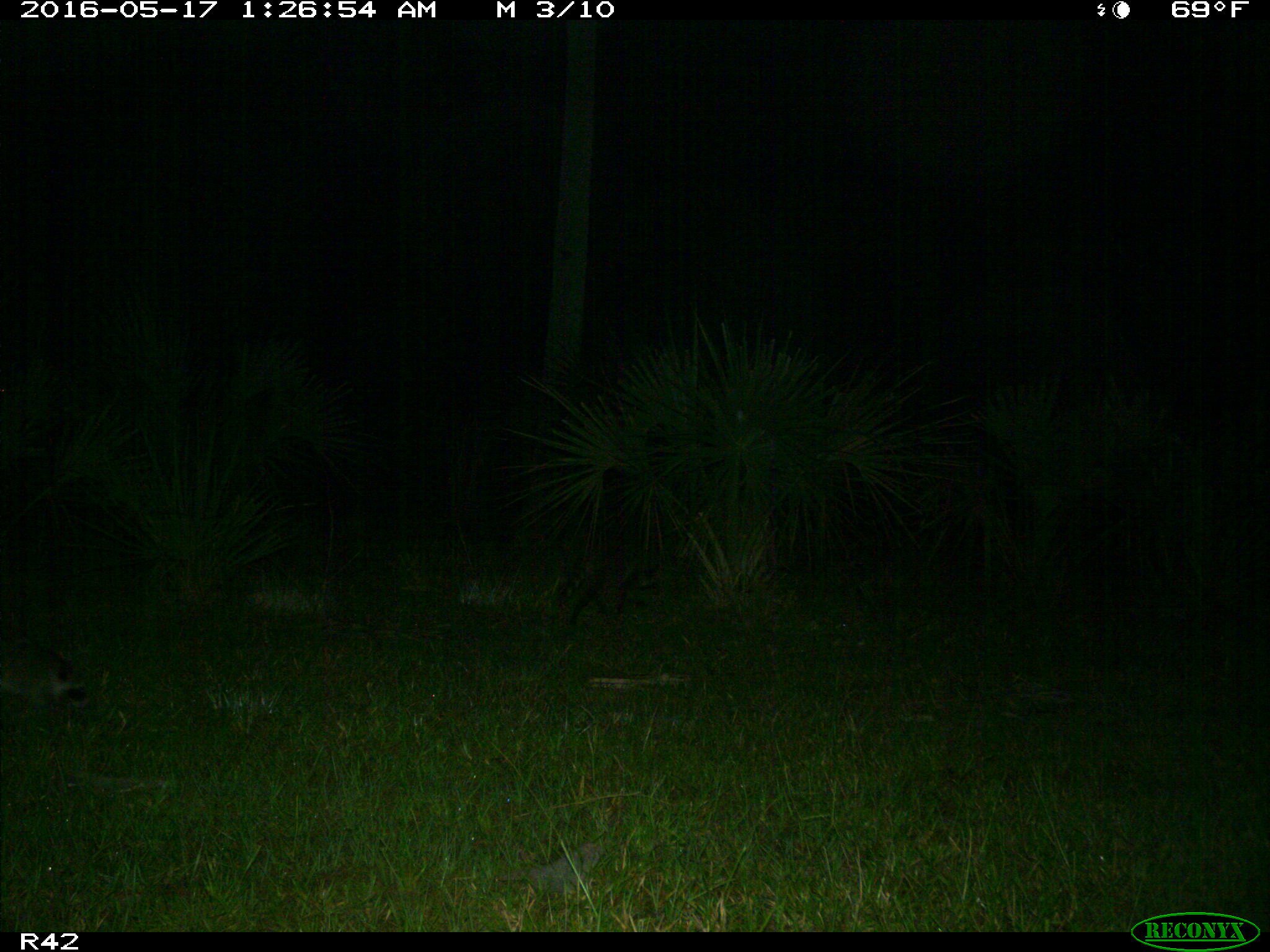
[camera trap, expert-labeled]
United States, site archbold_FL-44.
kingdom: Animalia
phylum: Chordata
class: Mammalia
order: Carnivora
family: Procyonidae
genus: Procyon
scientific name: Procyon lotor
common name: common raccoon